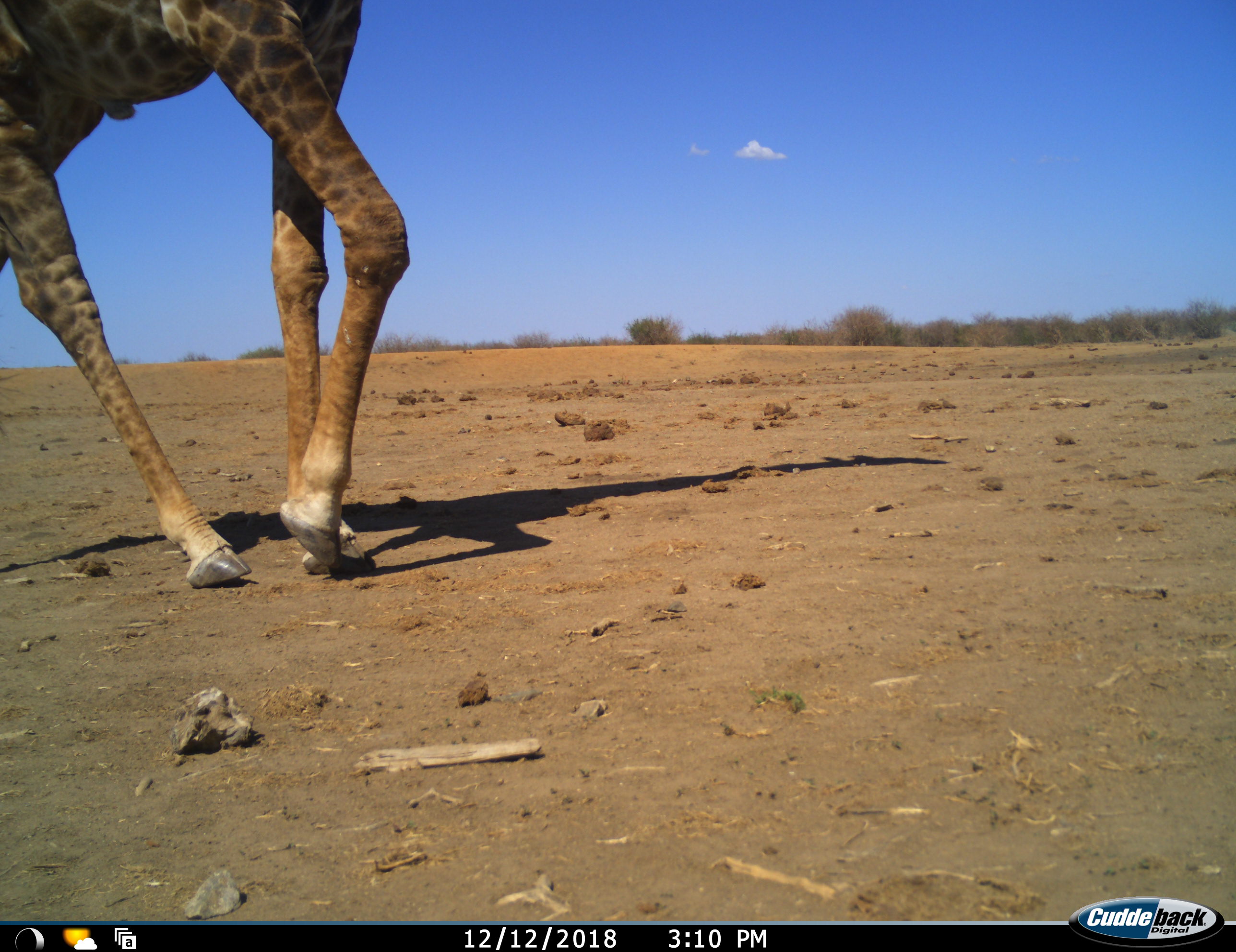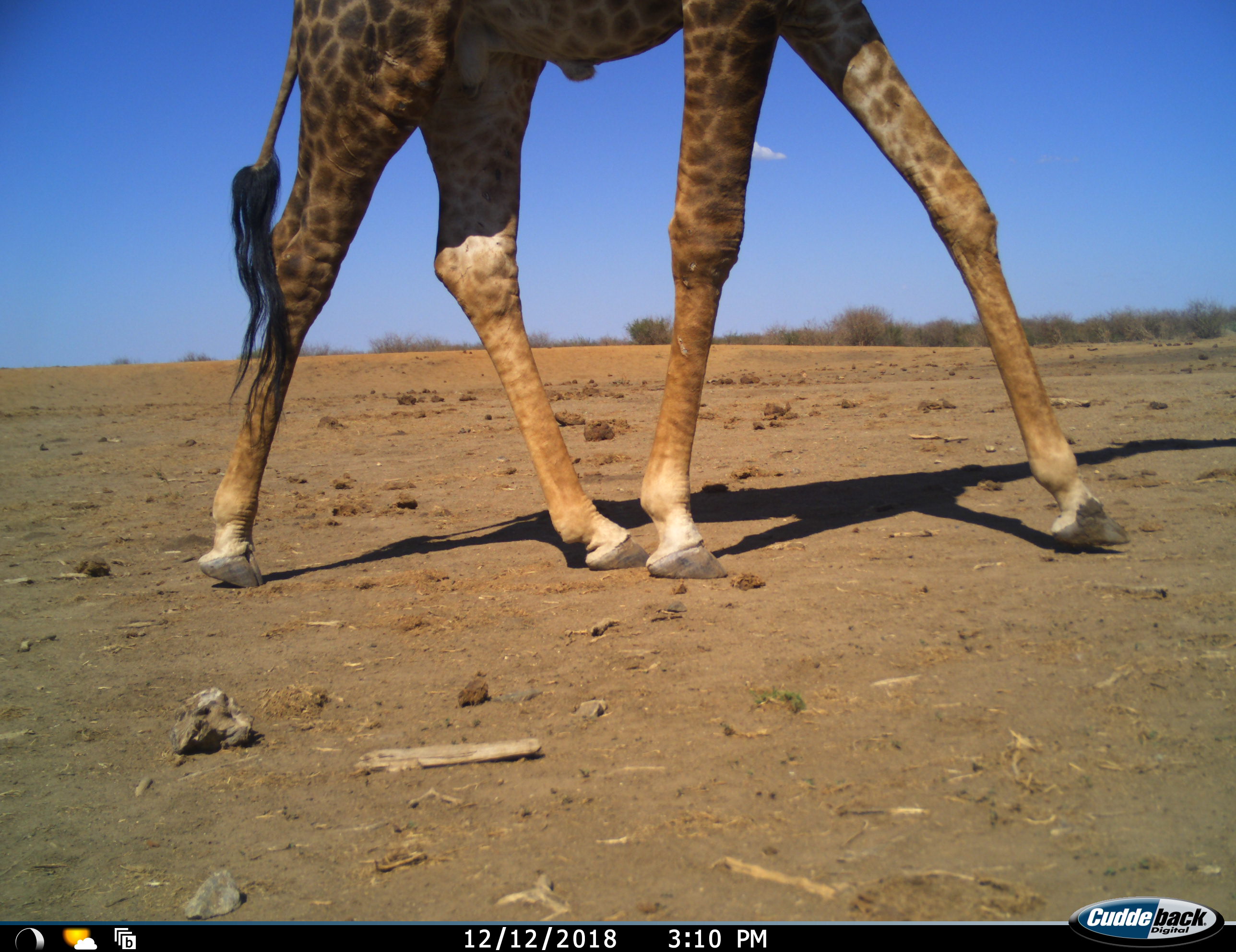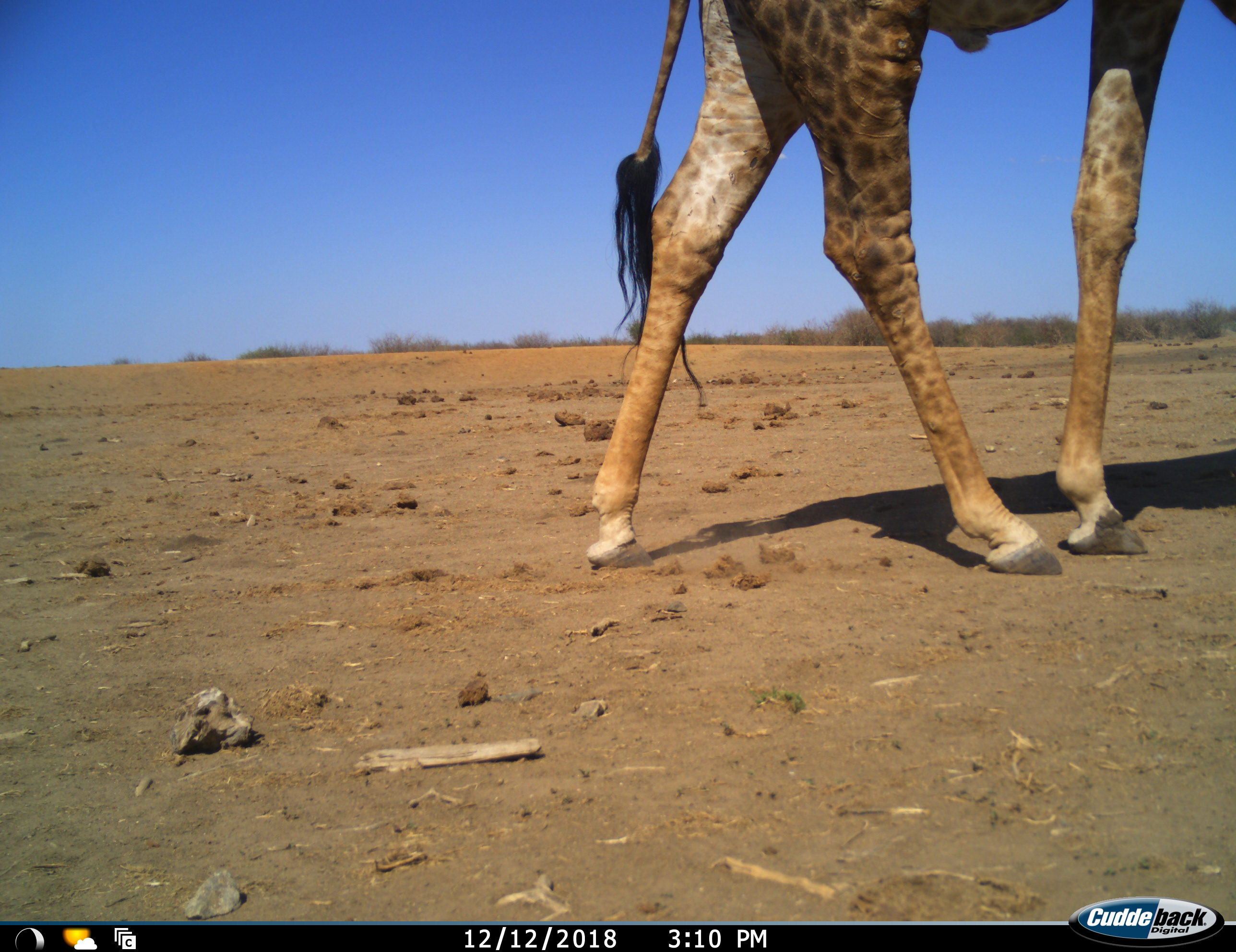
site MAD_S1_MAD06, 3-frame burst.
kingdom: Animalia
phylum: Chordata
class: Mammalia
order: Artiodactyla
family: Giraffidae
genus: Giraffa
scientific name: Giraffa camelopardalis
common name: giraffe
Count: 1.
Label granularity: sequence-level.